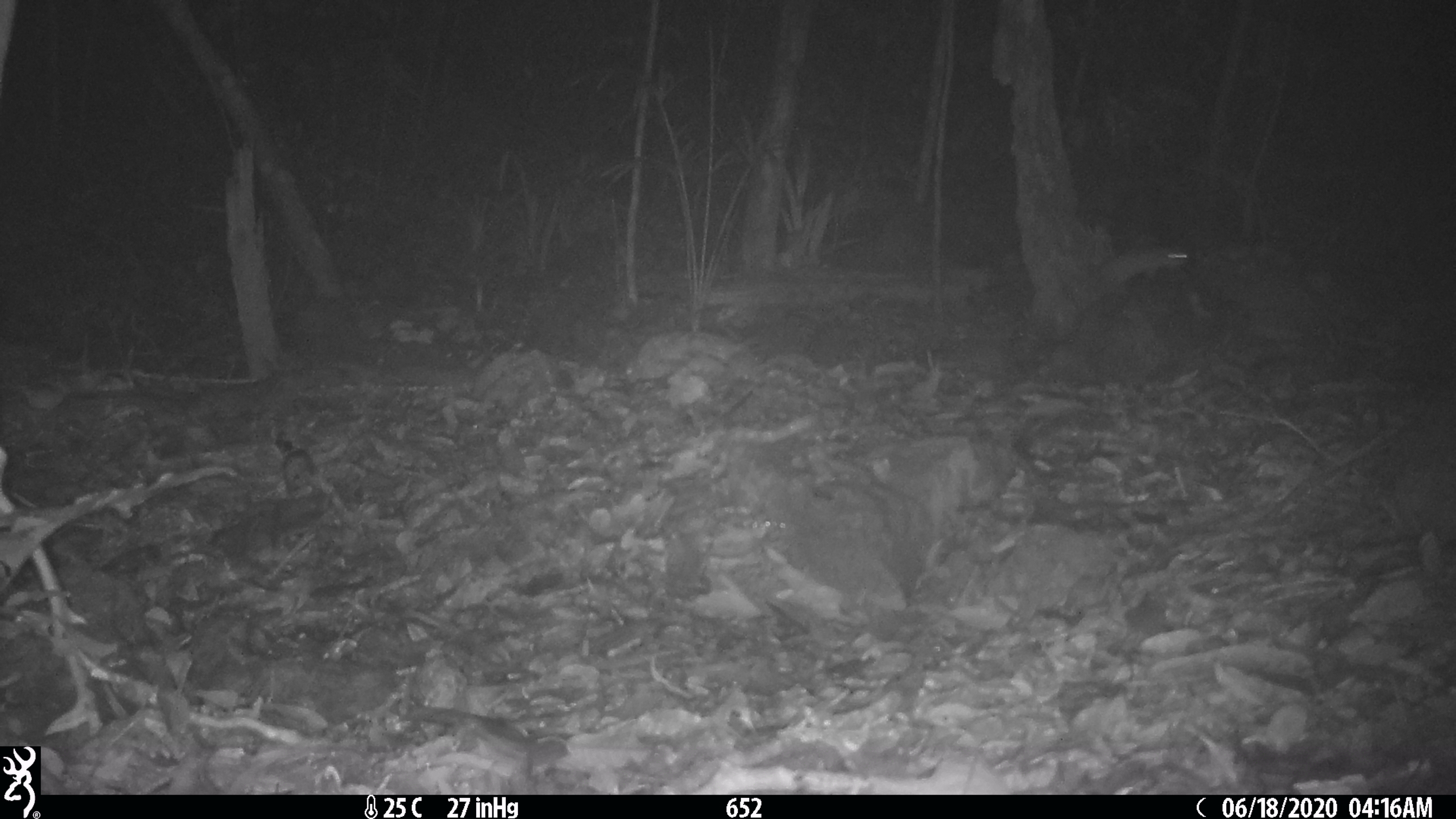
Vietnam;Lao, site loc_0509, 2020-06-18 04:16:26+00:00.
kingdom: Animalia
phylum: Chordata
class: Mammalia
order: Rodentia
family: Muridae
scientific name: Muridae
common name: old-world mice and rats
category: unidentified murid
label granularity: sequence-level